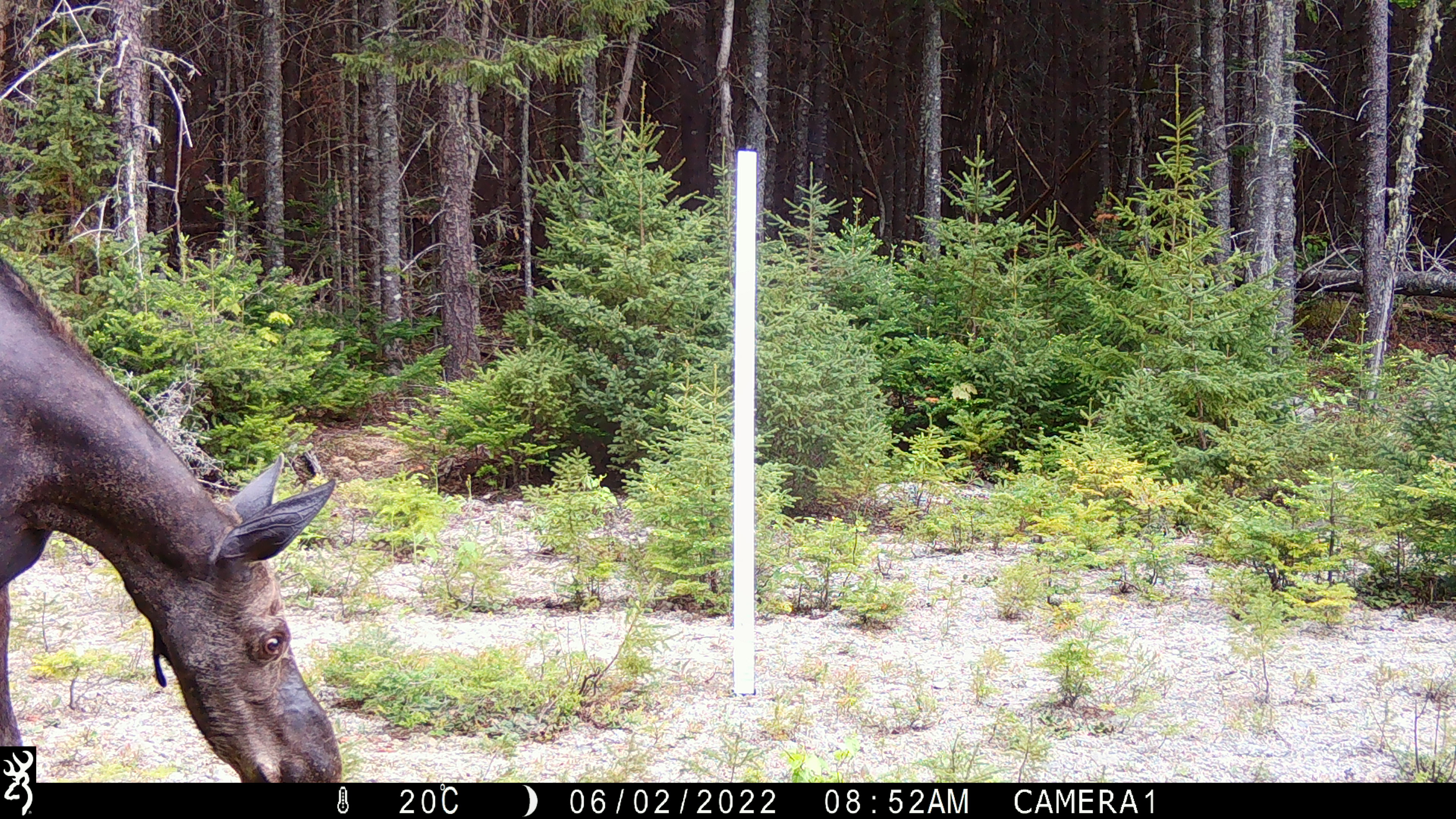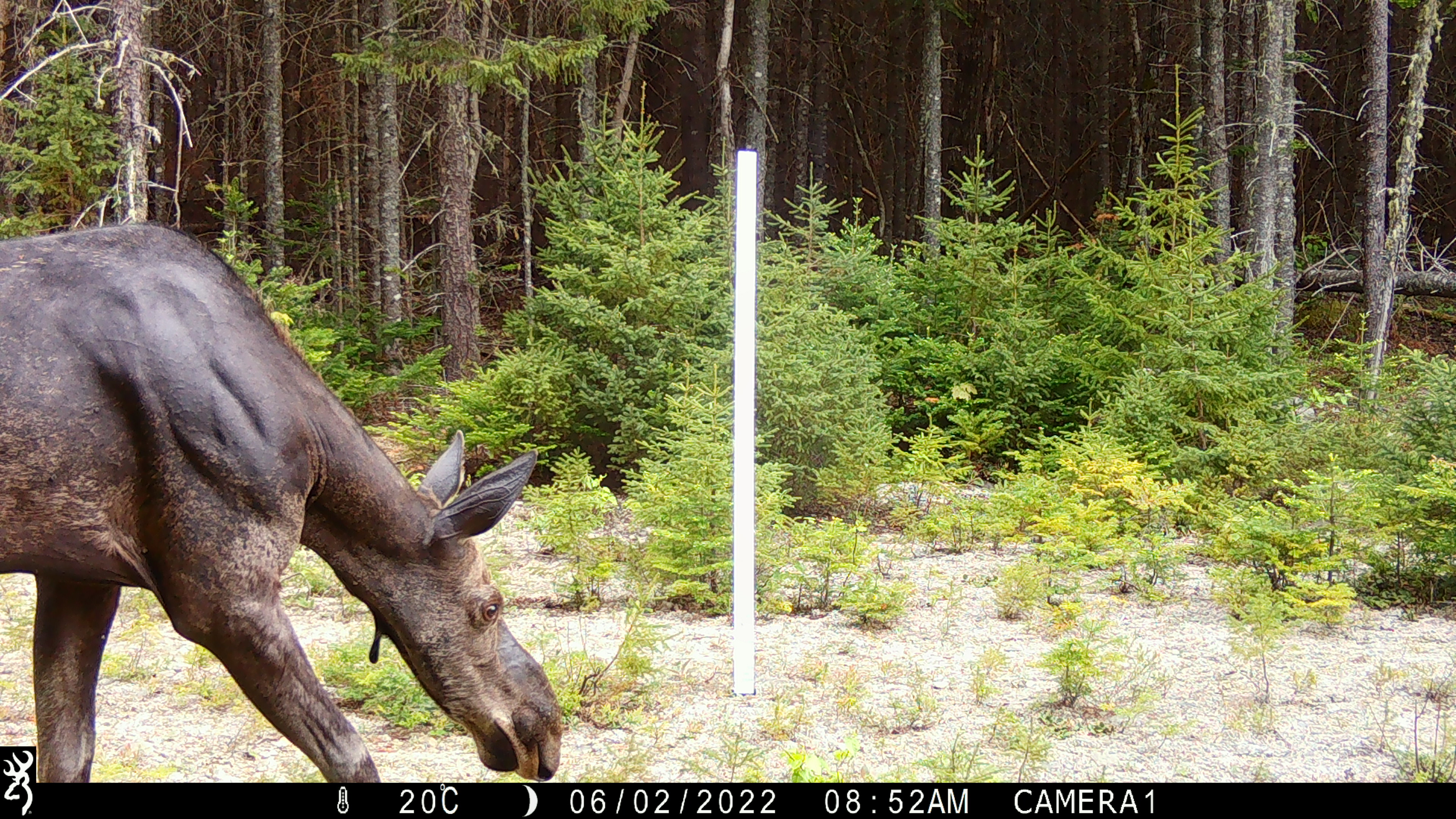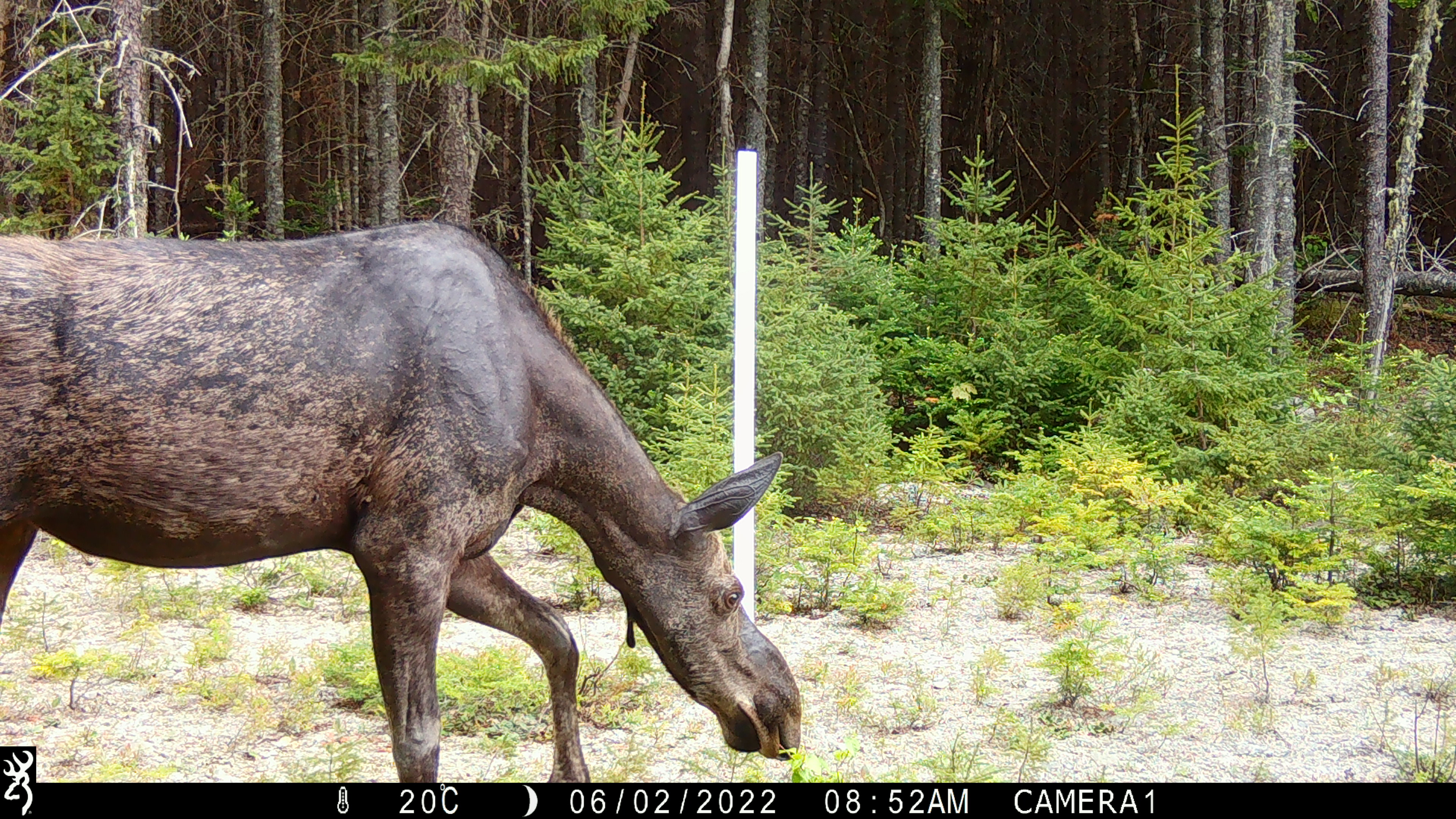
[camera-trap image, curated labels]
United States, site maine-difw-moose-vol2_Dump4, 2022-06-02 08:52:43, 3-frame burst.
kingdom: Animalia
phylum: Chordata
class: Mammalia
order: Artiodactyla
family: Cervidae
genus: Alces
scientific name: Alces alces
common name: moose